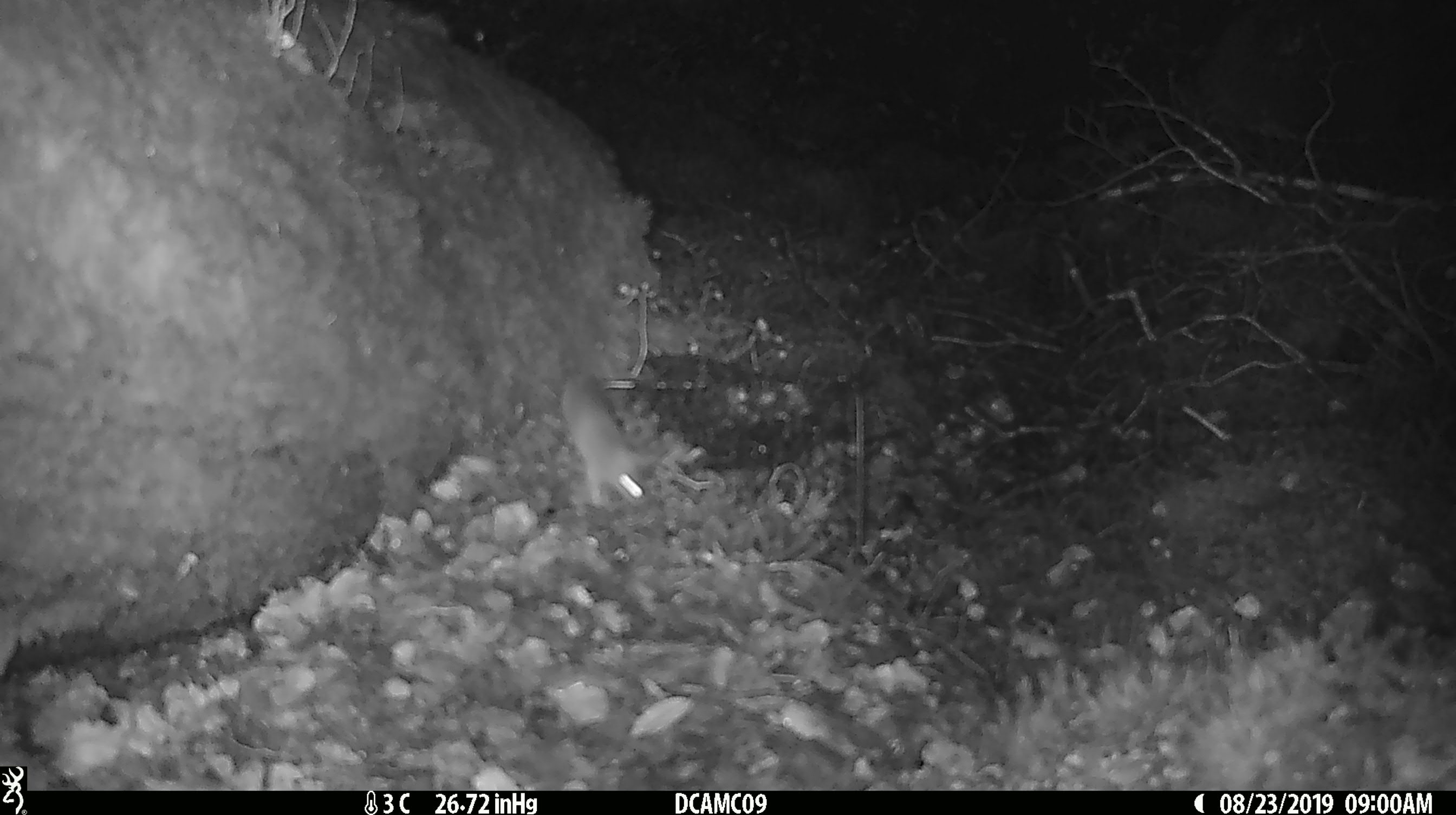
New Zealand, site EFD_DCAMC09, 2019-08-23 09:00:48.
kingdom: Animalia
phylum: Chordata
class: Mammalia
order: Rodentia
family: Muridae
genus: Mus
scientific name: Mus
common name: mouse